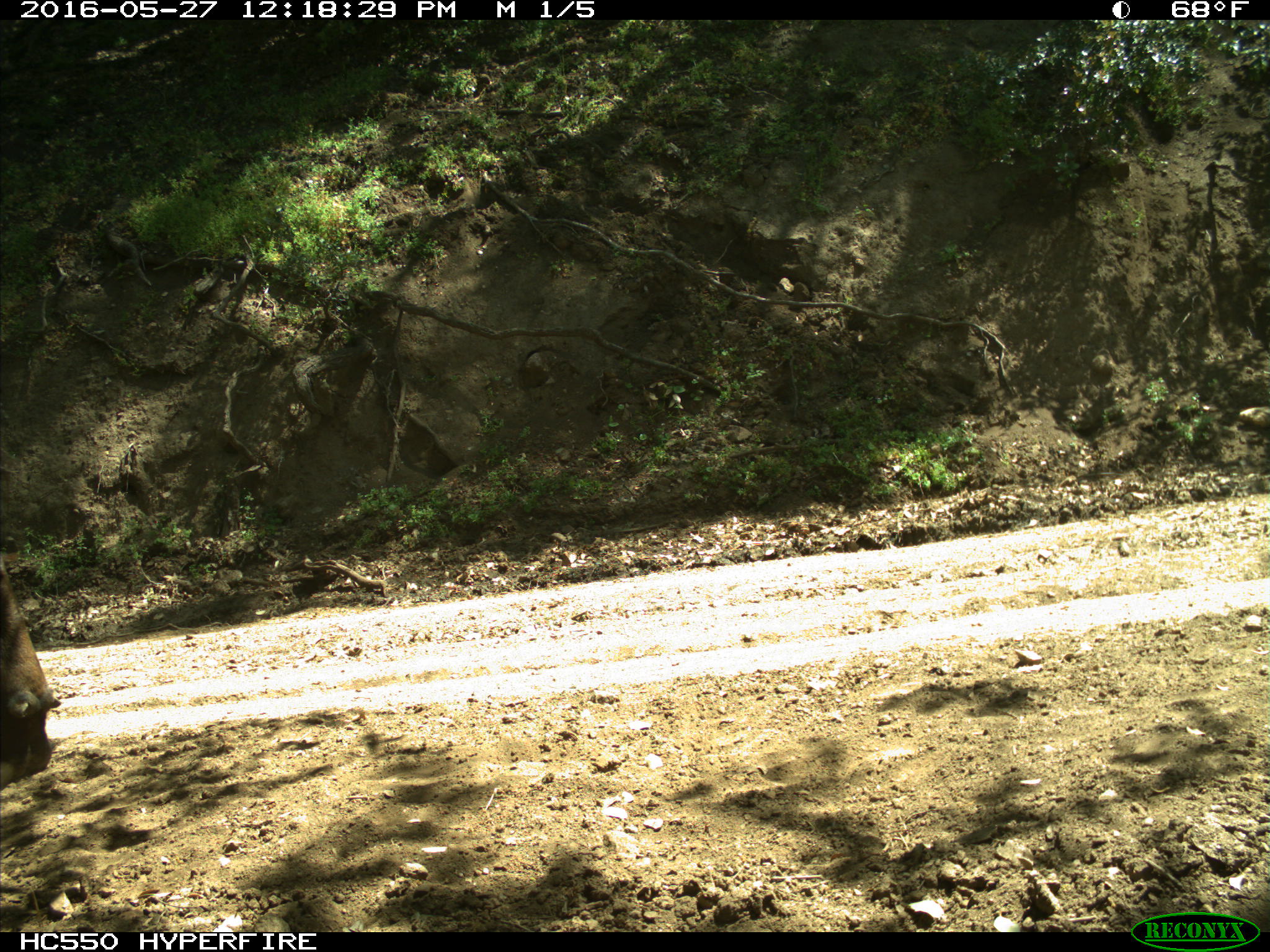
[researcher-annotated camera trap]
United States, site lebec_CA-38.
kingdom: Animalia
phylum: Chordata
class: Mammalia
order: Artiodactyla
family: Bovidae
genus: Bos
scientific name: Bos taurus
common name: domestic cow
Bos taurus (domestic cow).